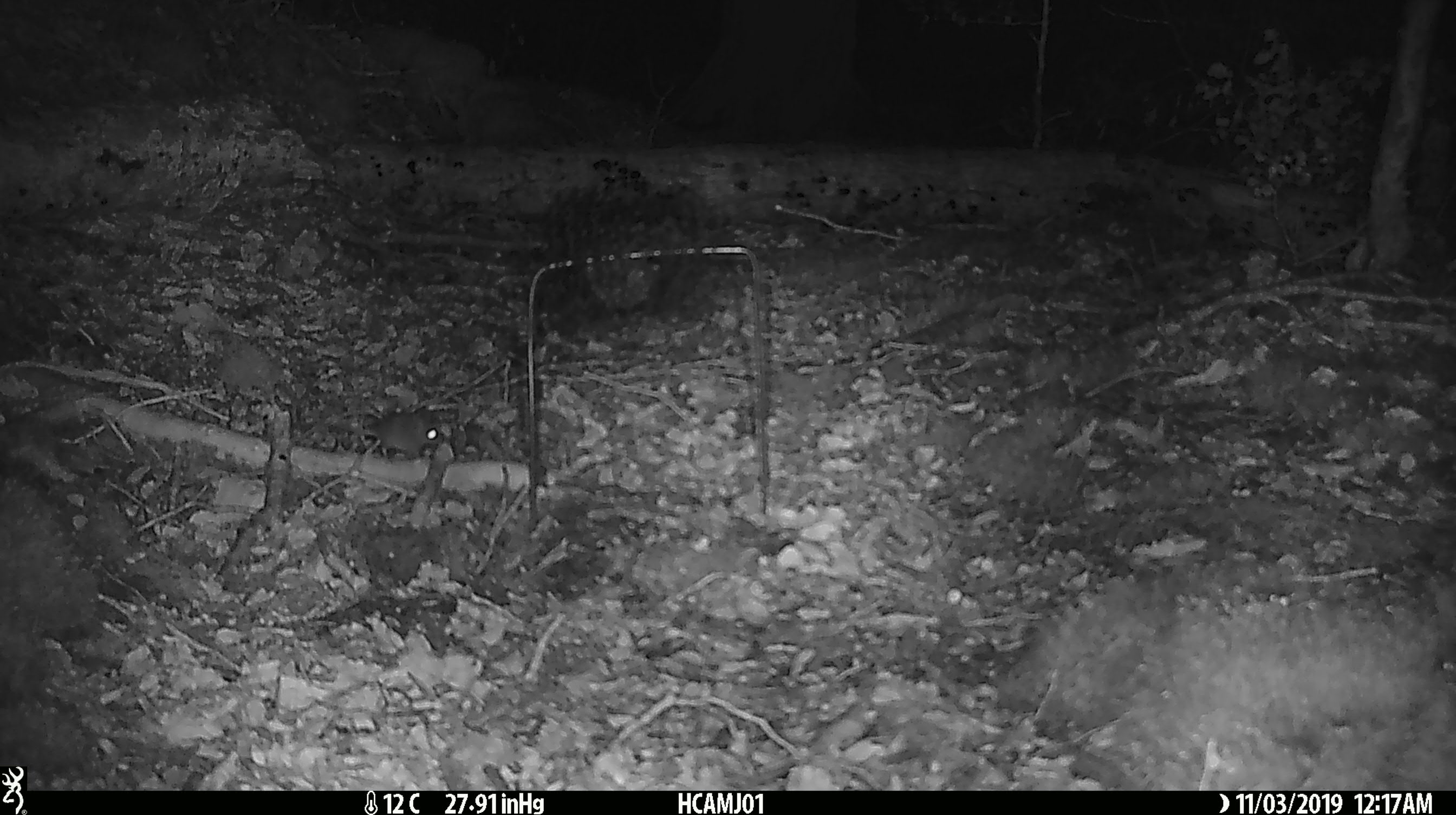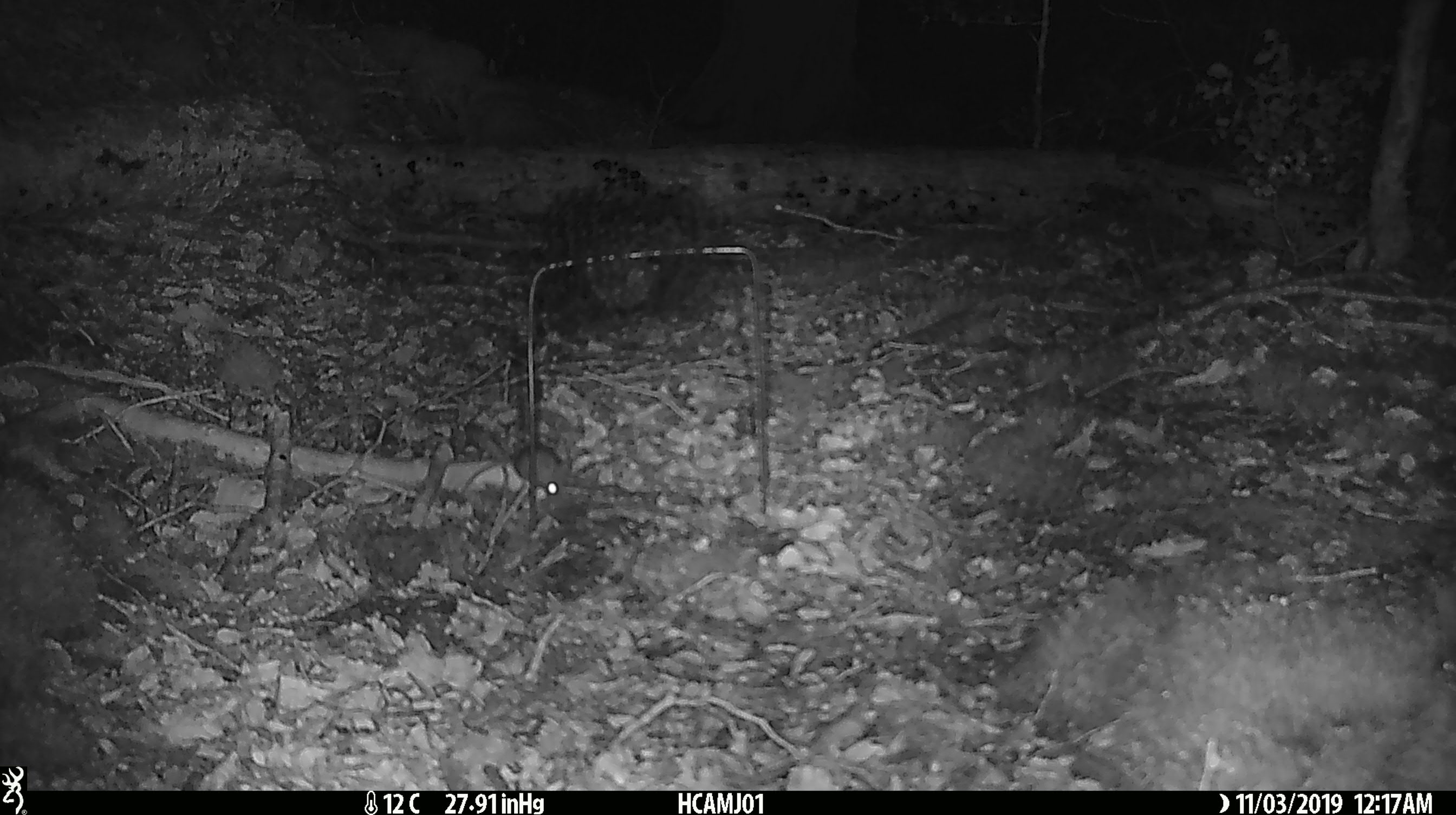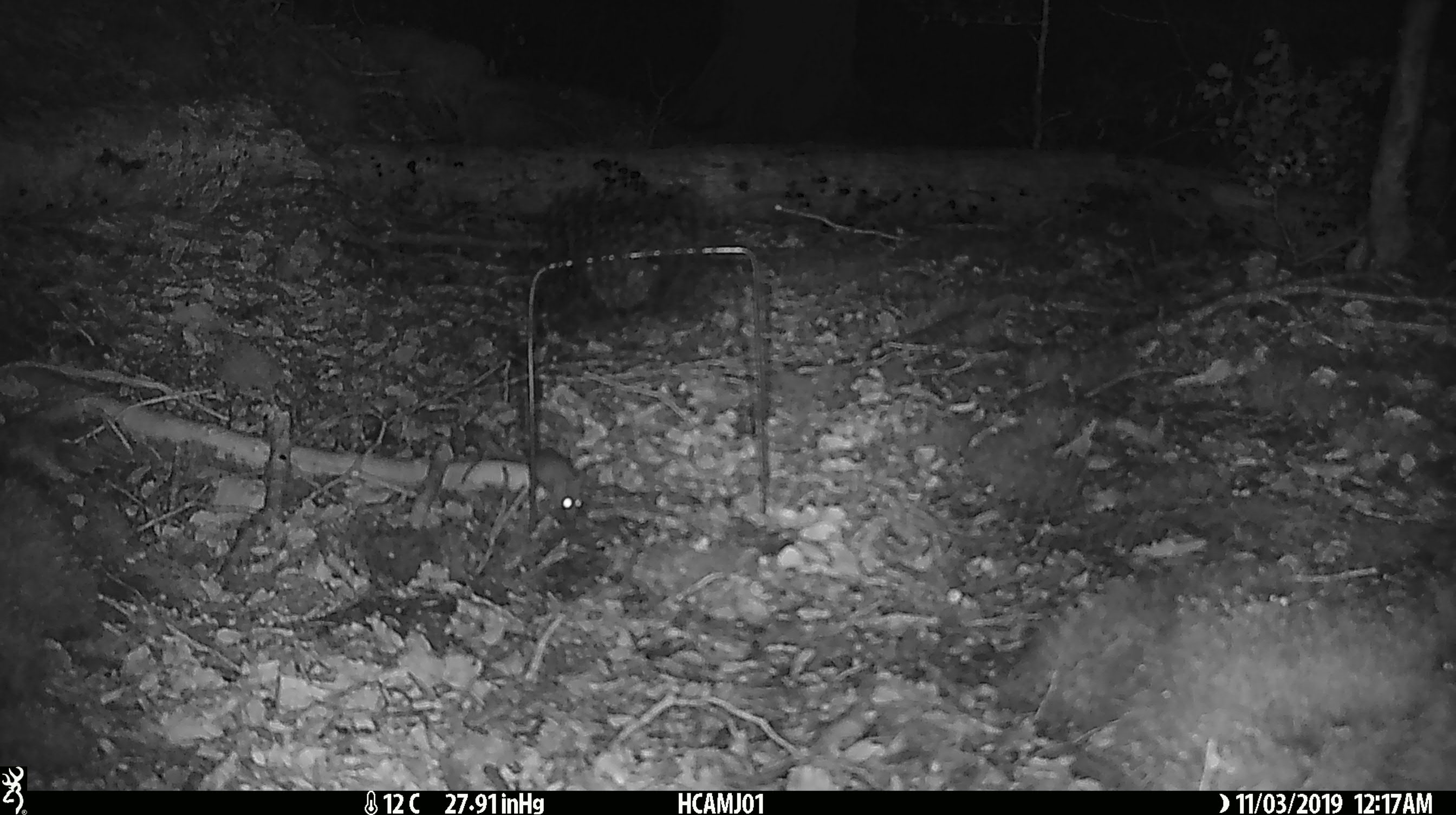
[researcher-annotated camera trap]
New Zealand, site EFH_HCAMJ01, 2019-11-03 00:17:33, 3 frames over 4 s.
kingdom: Animalia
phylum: Chordata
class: Mammalia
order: Rodentia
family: Muridae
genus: Mus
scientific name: Mus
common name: mouse